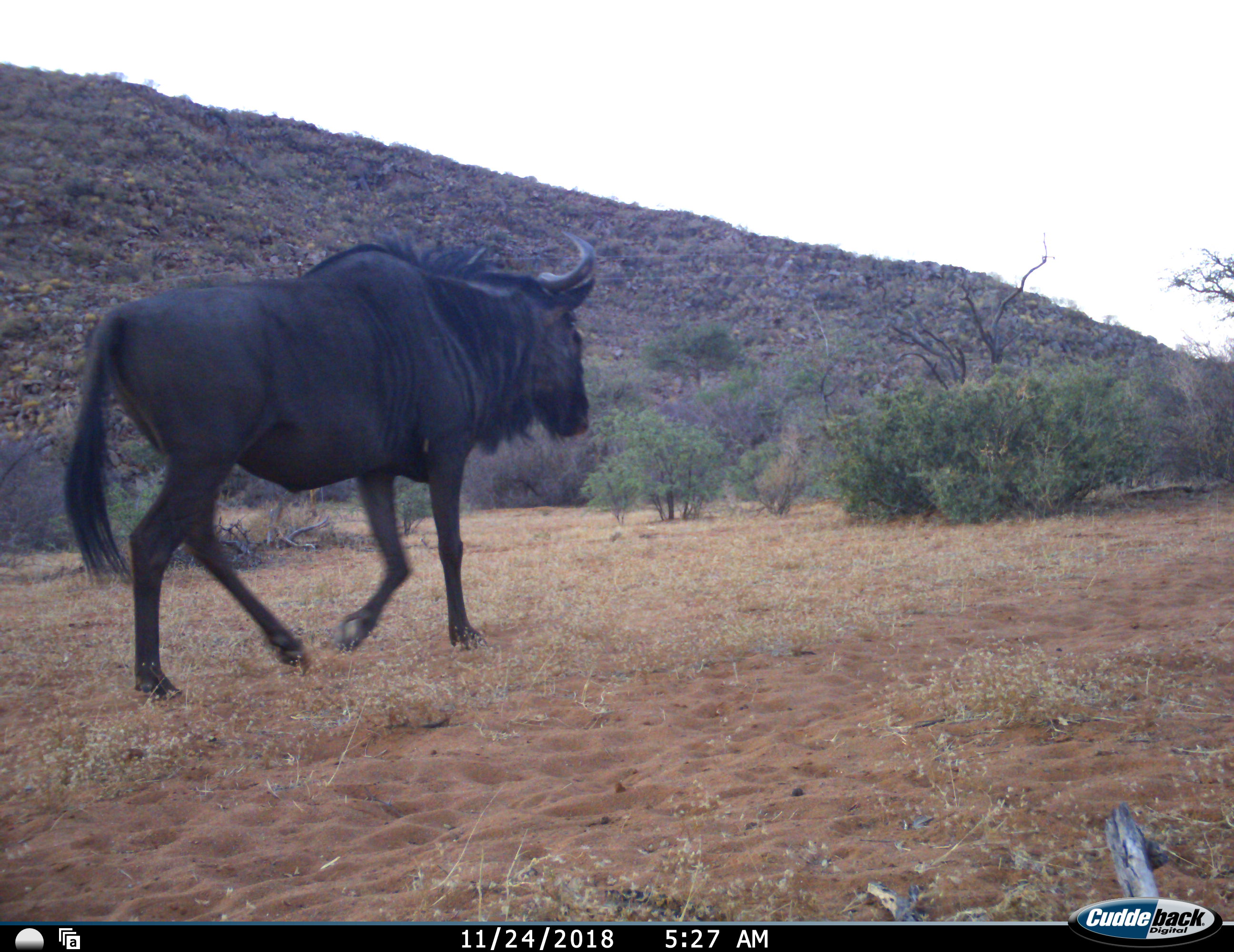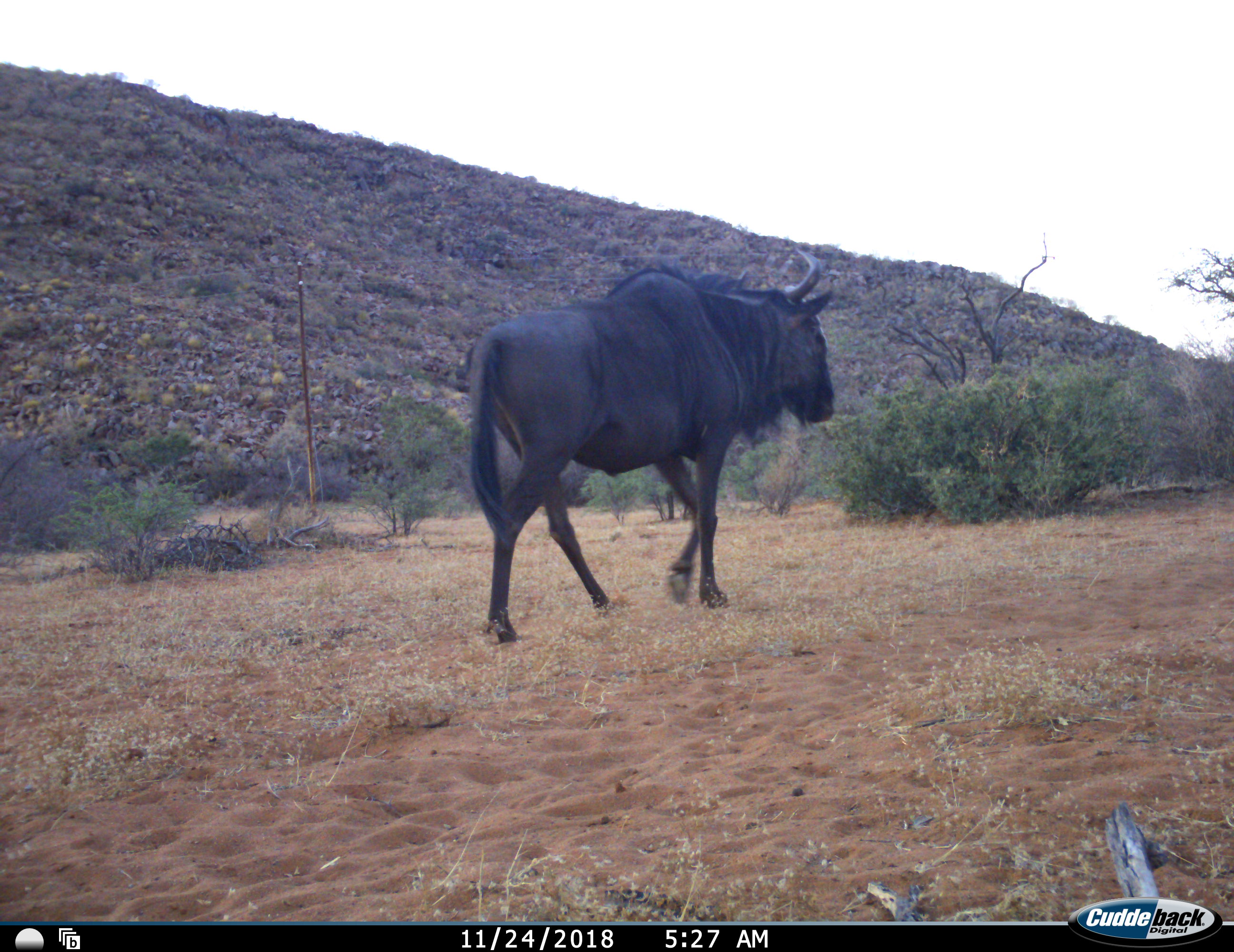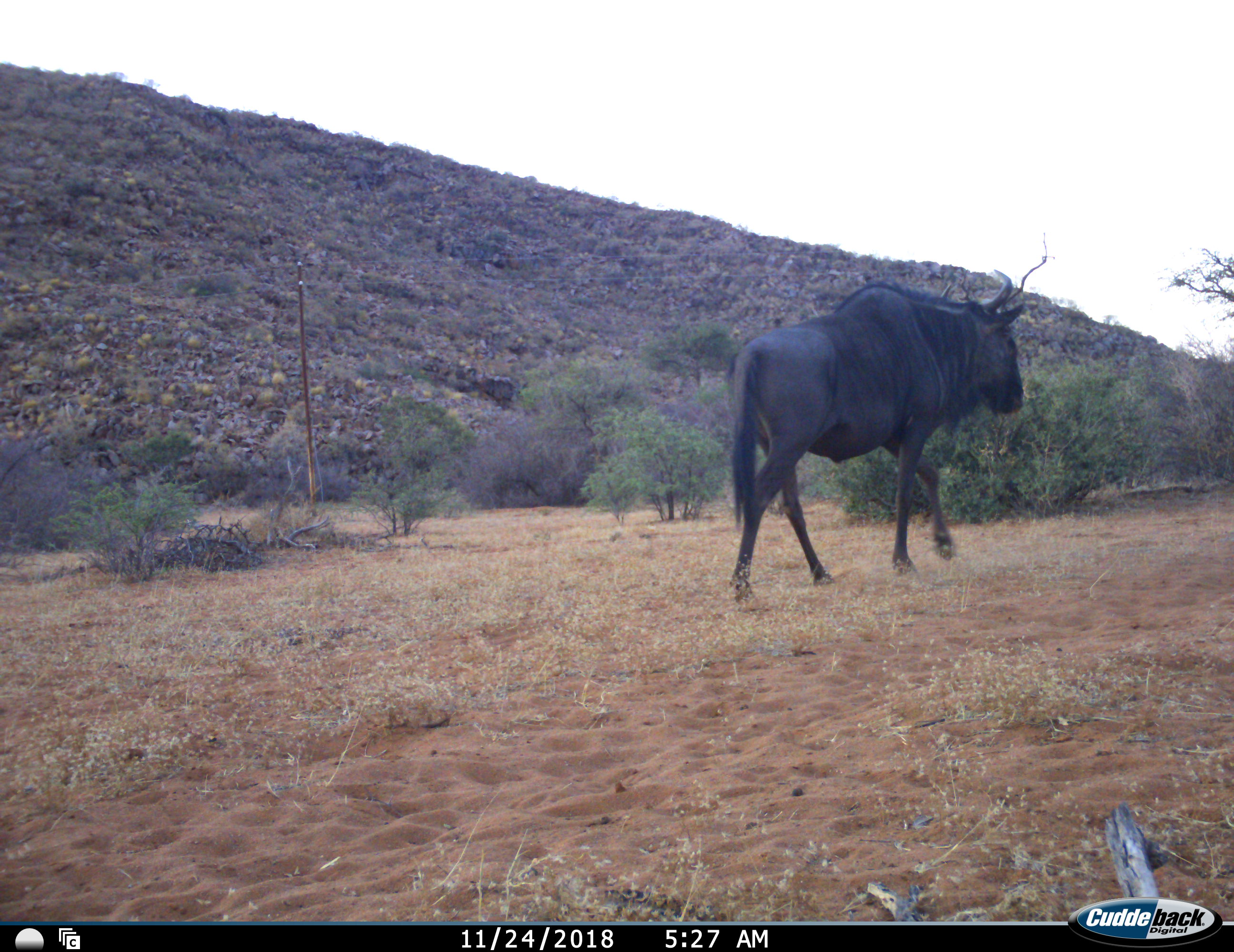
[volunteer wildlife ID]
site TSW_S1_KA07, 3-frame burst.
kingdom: Animalia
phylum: Chordata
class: Mammalia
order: Artiodactyla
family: Bovidae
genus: Connochaetes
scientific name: Connochaetes taurinus taurinus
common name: blue wildebeest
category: wildebeestblue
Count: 1.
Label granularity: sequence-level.